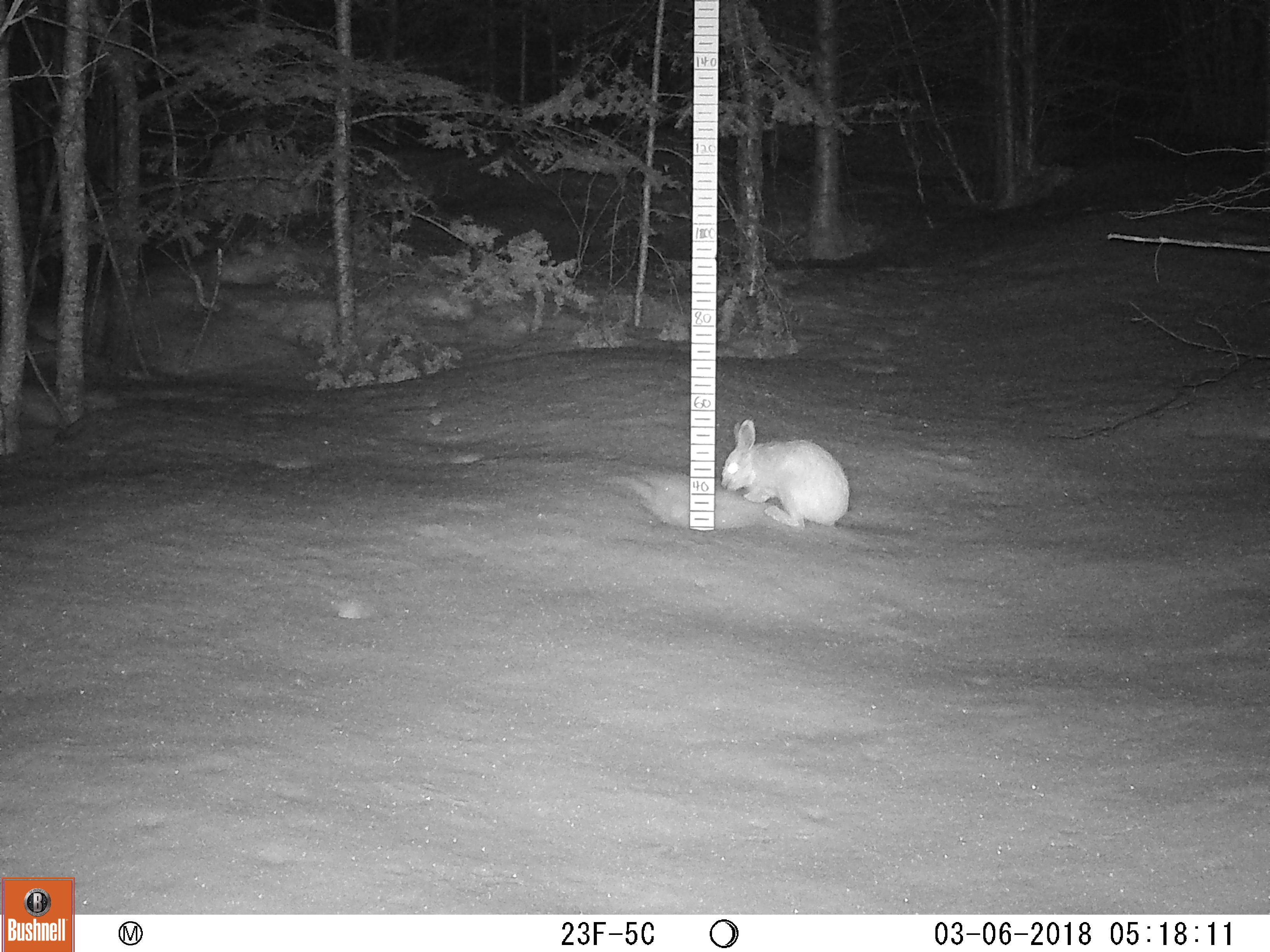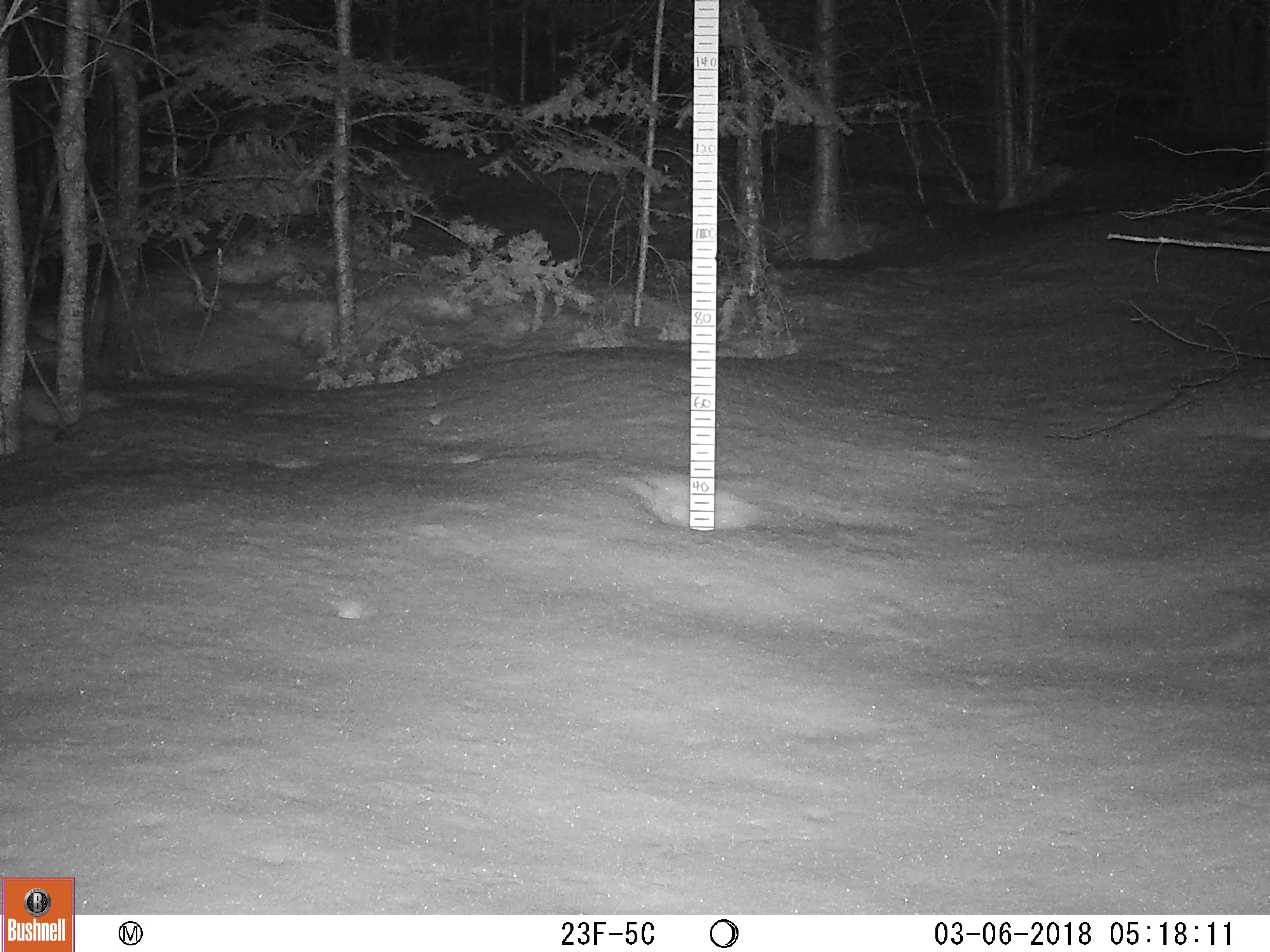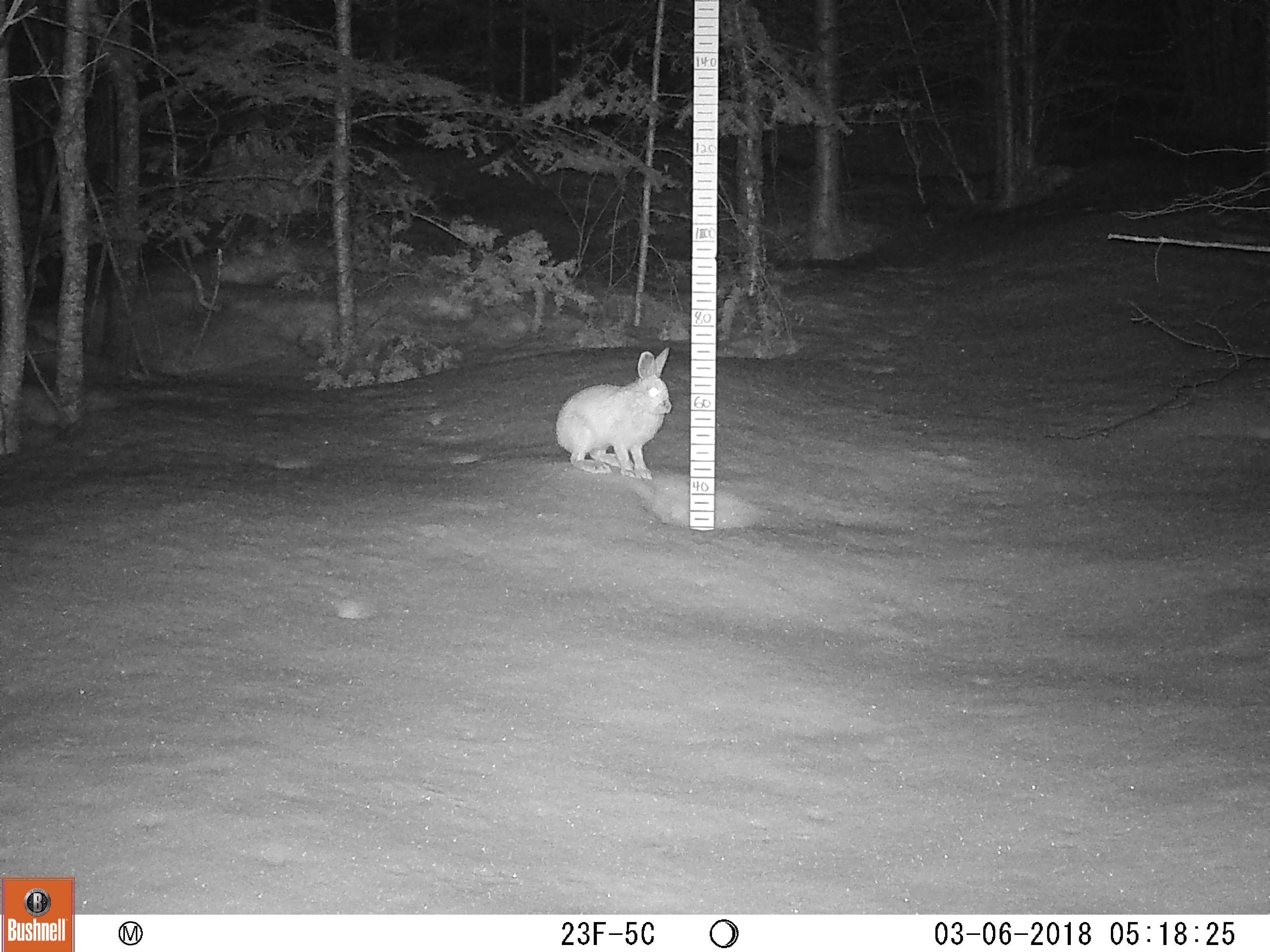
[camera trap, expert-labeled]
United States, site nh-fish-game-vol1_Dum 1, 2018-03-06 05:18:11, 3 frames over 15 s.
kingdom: Animalia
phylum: Chordata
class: Mammalia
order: Lagomorpha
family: Leporidae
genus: Lepus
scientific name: Lepus americanus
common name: snowshoe hare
Snowshoe hare (Lepus americanus).